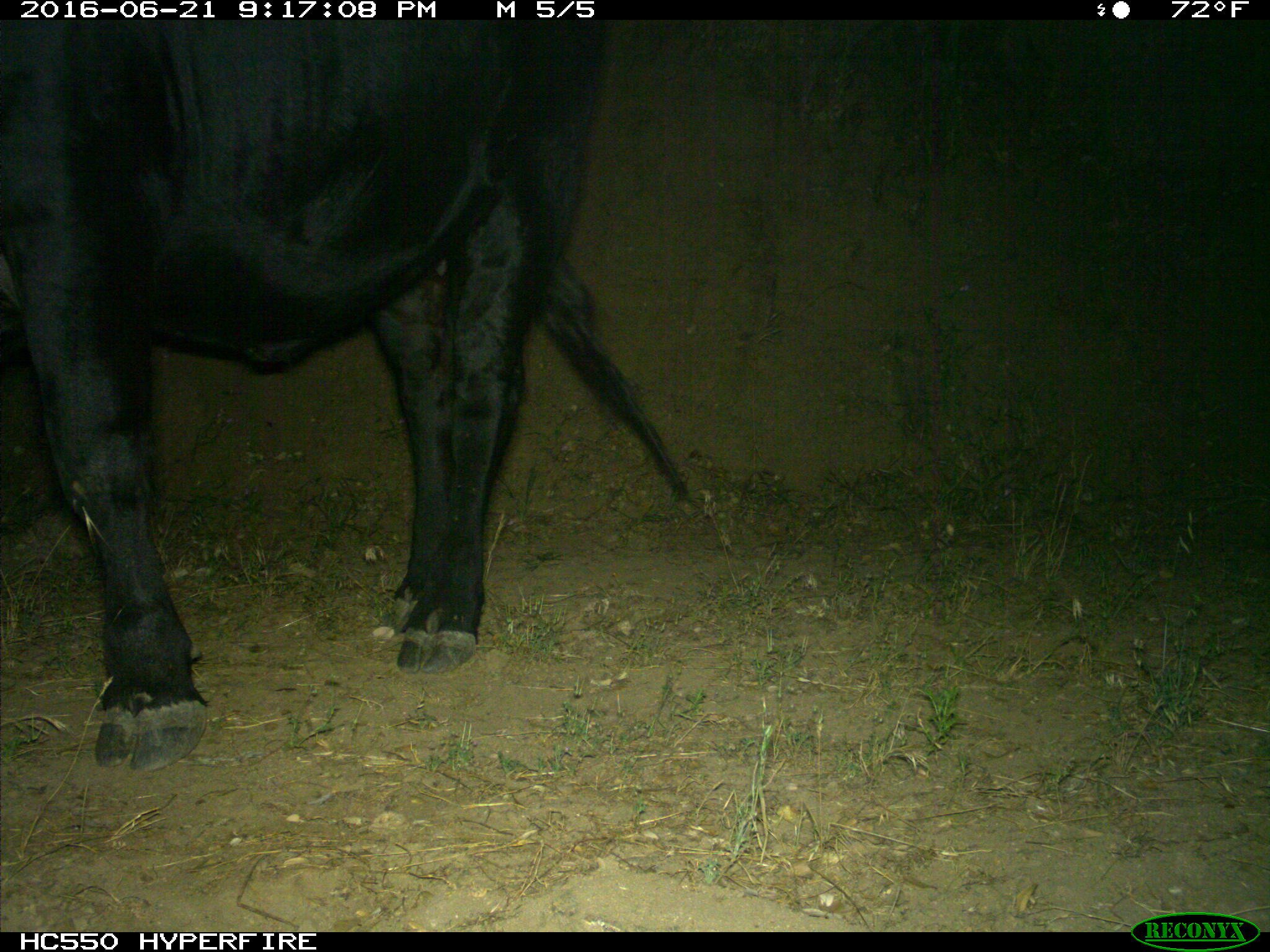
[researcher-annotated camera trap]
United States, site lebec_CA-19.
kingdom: Animalia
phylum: Chordata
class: Mammalia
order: Artiodactyla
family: Bovidae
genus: Bos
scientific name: Bos taurus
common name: domestic cow